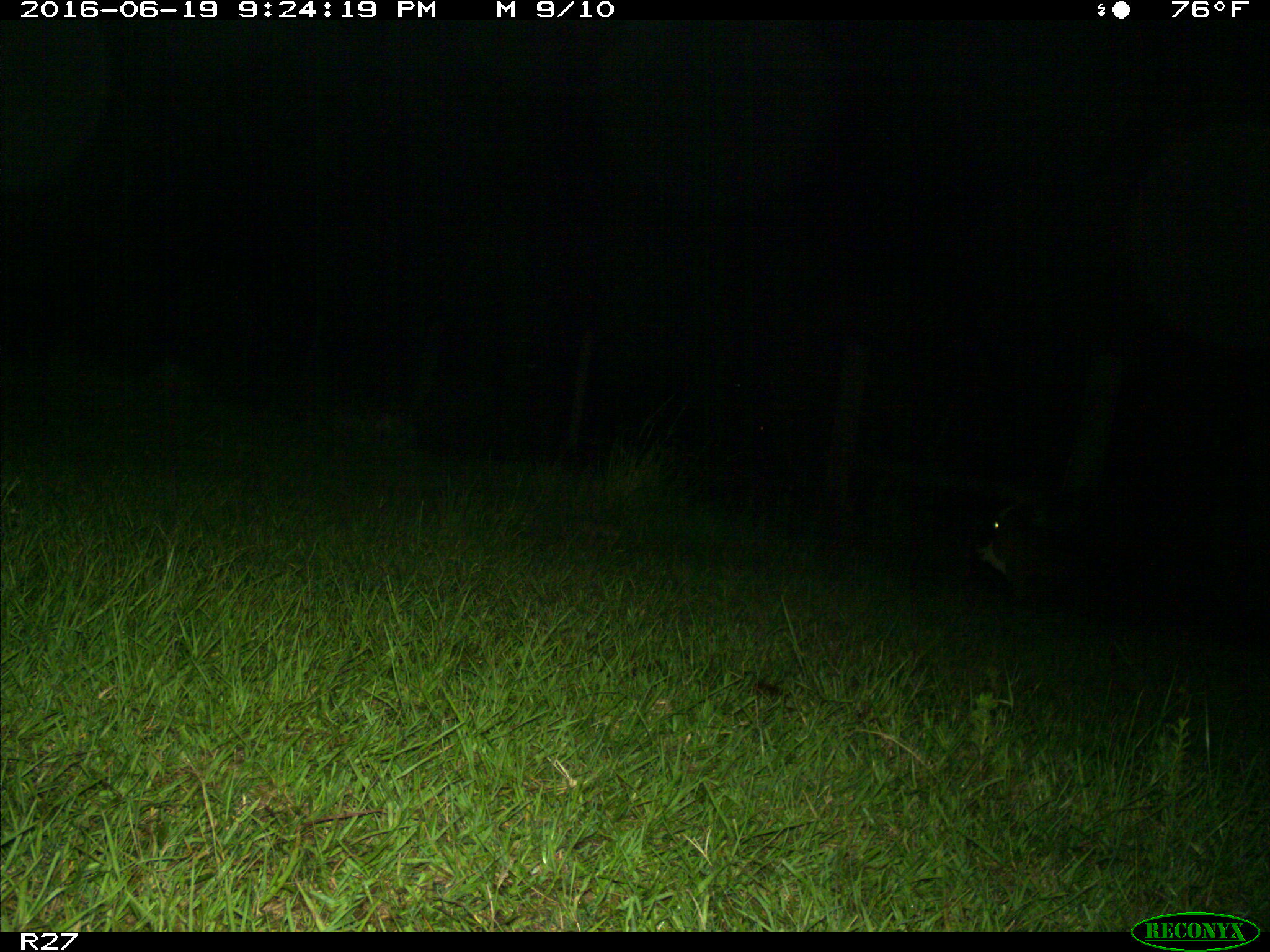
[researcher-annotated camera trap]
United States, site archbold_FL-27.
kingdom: Animalia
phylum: Chordata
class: Mammalia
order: Artiodactyla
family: Bovidae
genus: Bos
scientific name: Bos taurus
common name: domestic cow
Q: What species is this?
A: Bos taurus (domestic cow).